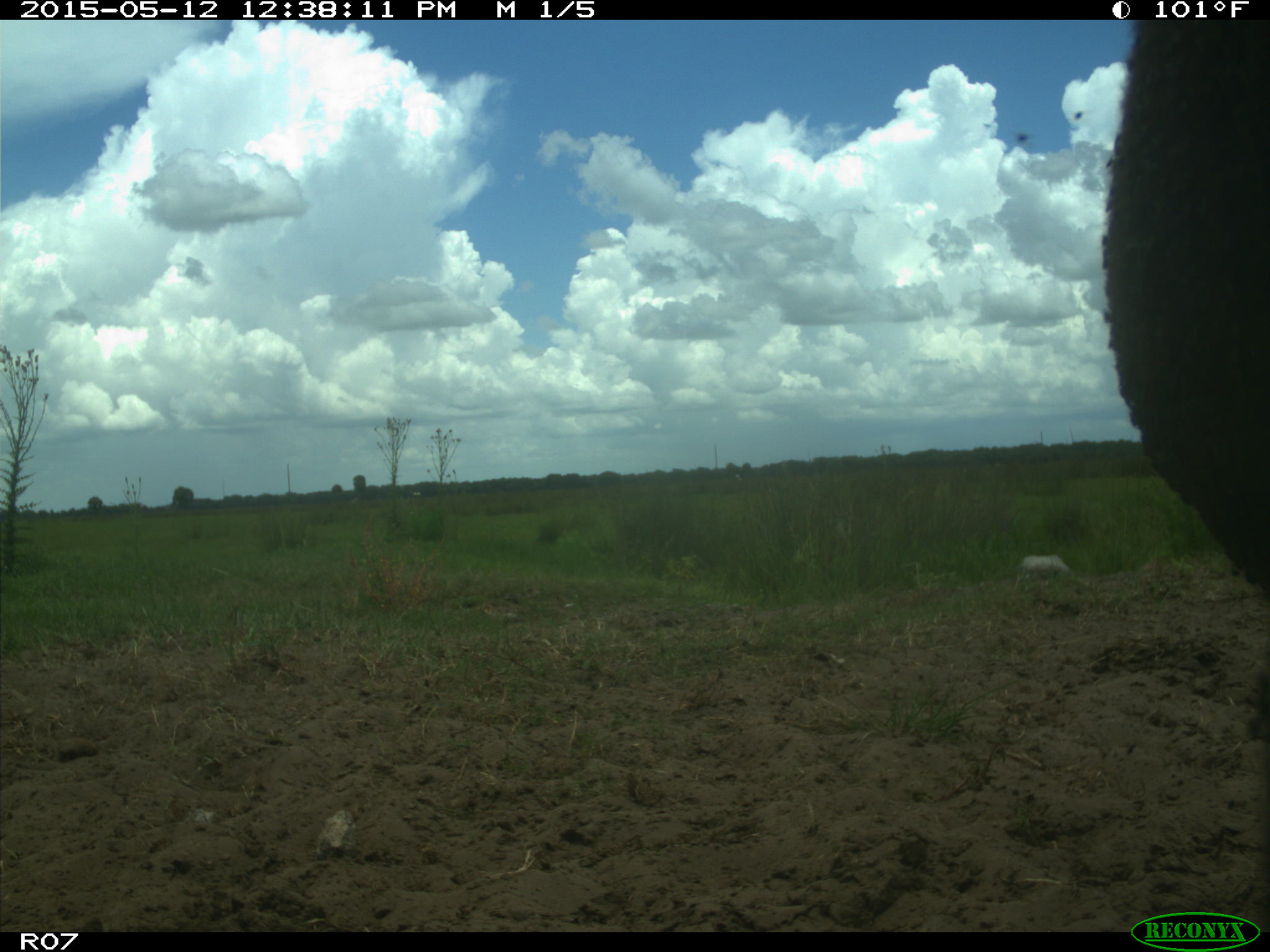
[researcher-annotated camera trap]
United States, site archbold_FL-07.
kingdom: Animalia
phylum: Chordata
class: Mammalia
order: Artiodactyla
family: Bovidae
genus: Bos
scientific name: Bos taurus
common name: domestic cow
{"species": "Bos taurus (domestic cow)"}